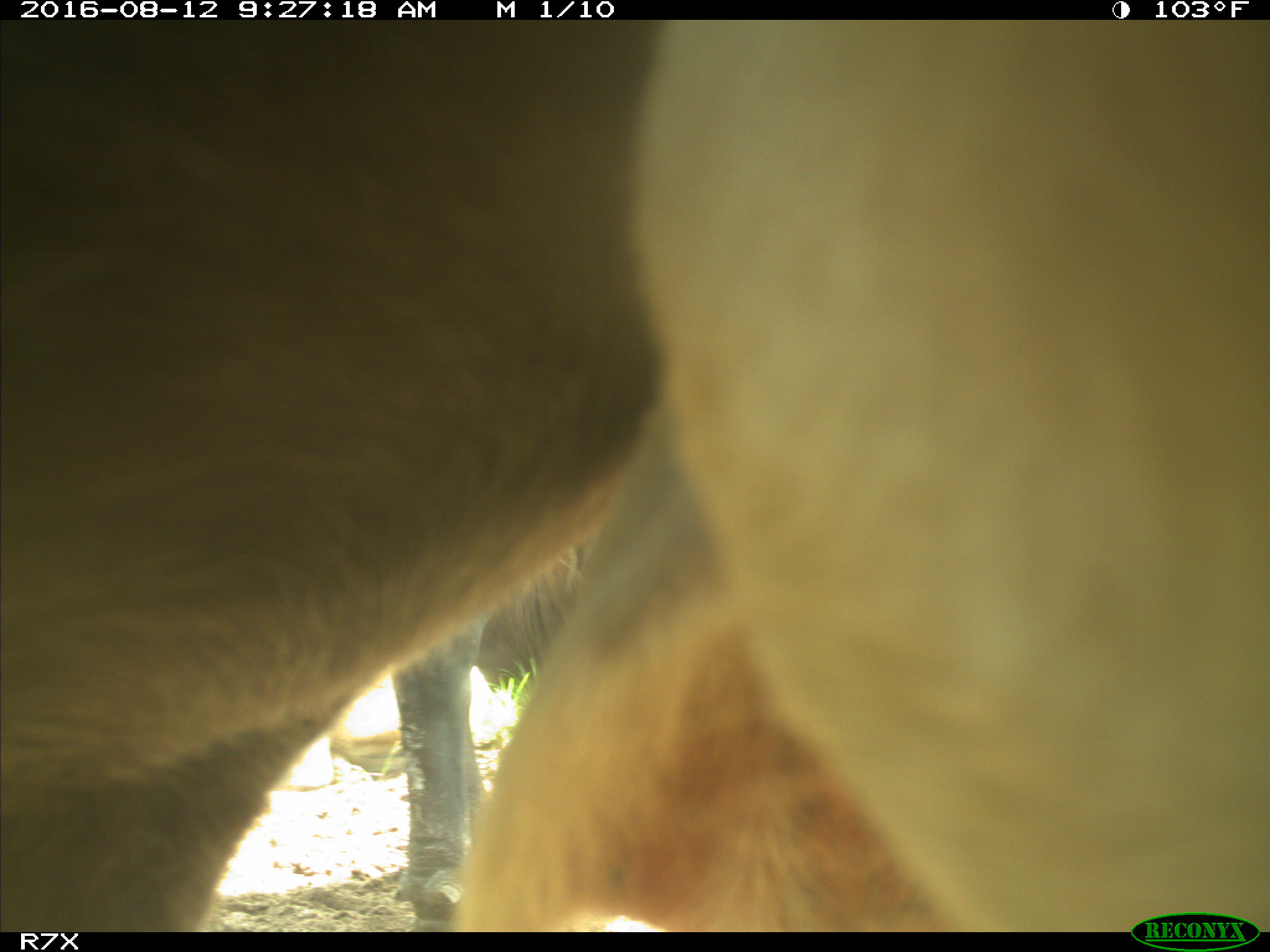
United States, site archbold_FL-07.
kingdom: Animalia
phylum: Chordata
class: Mammalia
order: Artiodactyla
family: Bovidae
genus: Bos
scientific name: Bos taurus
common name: domestic cow